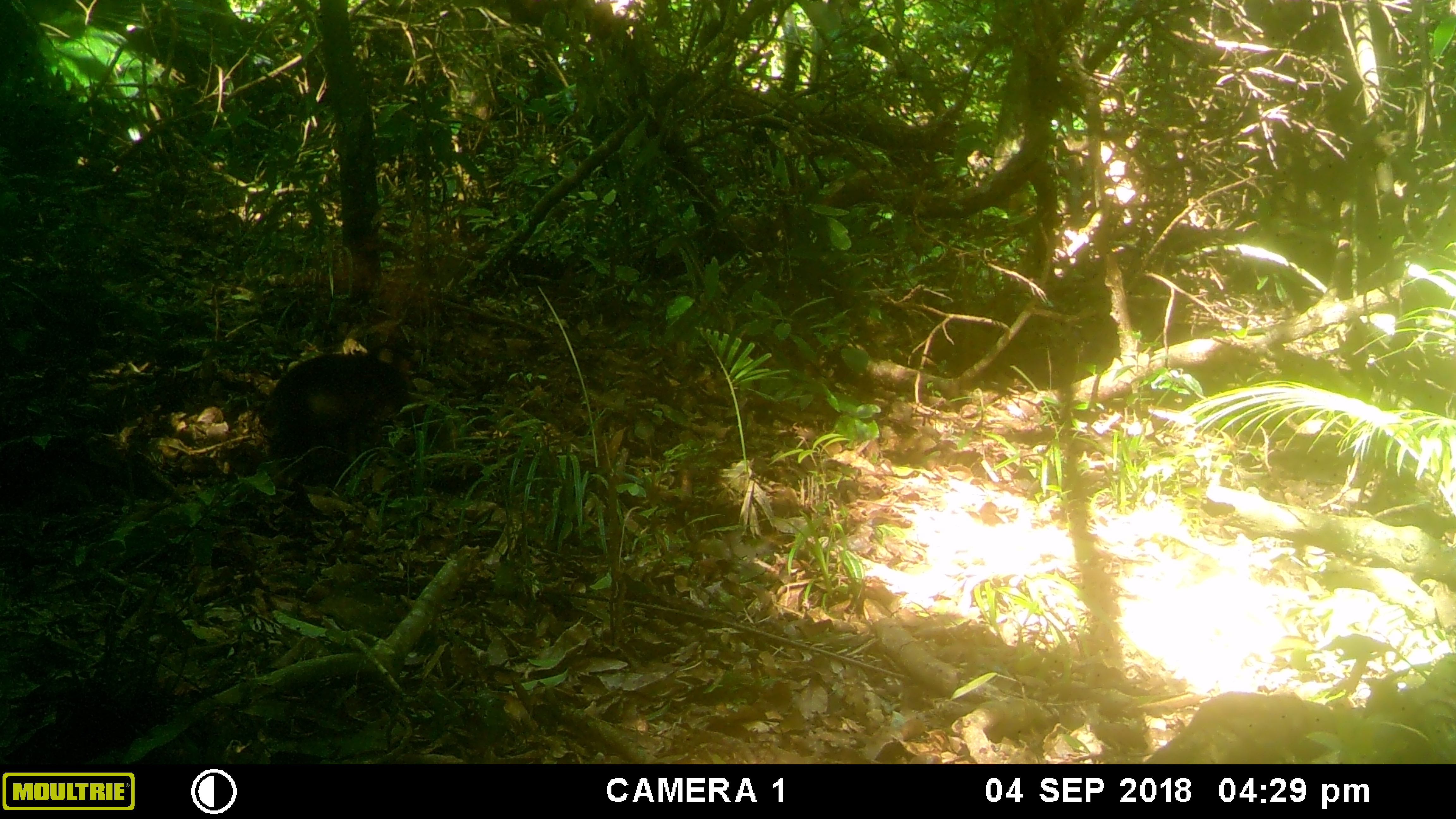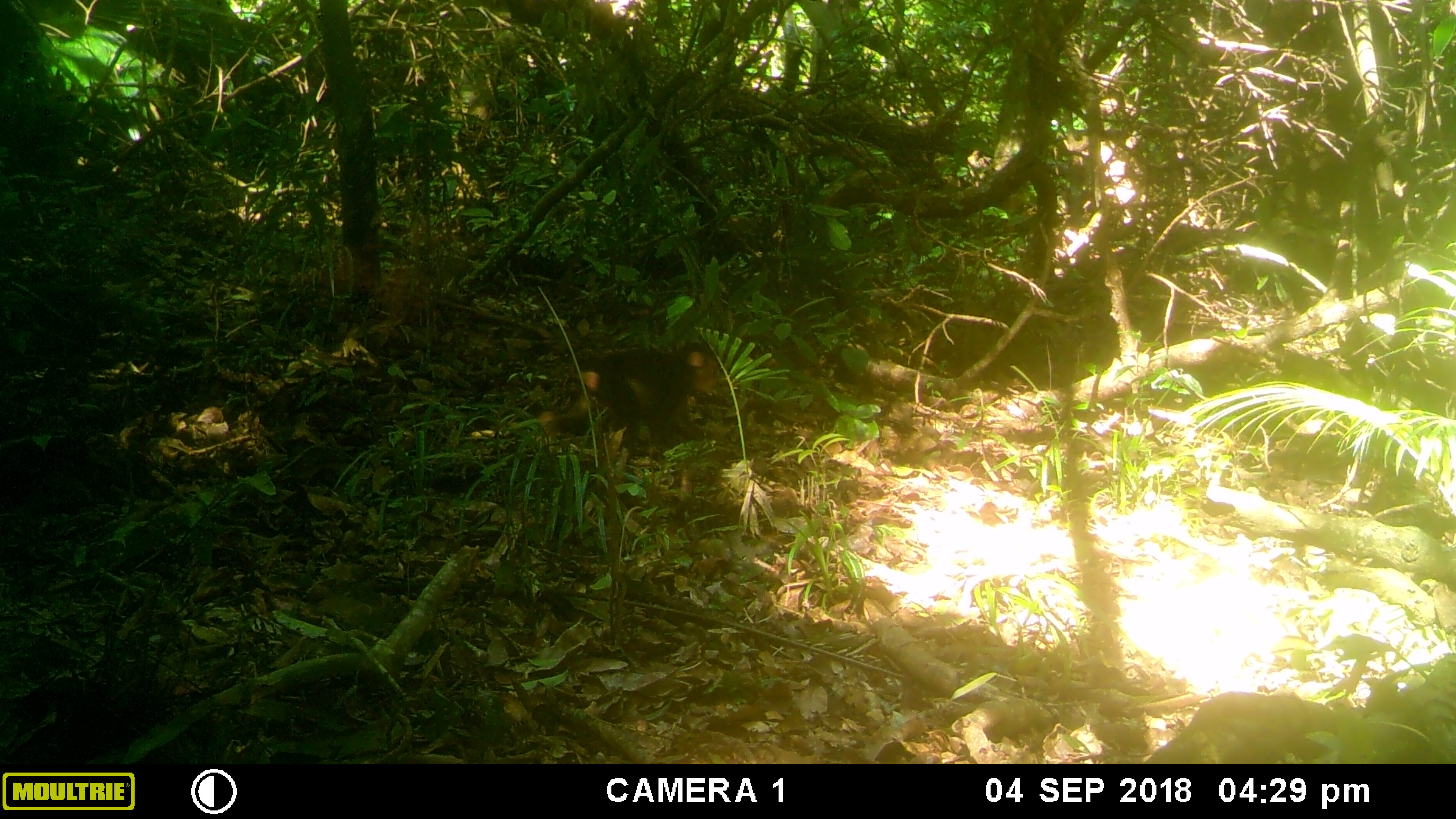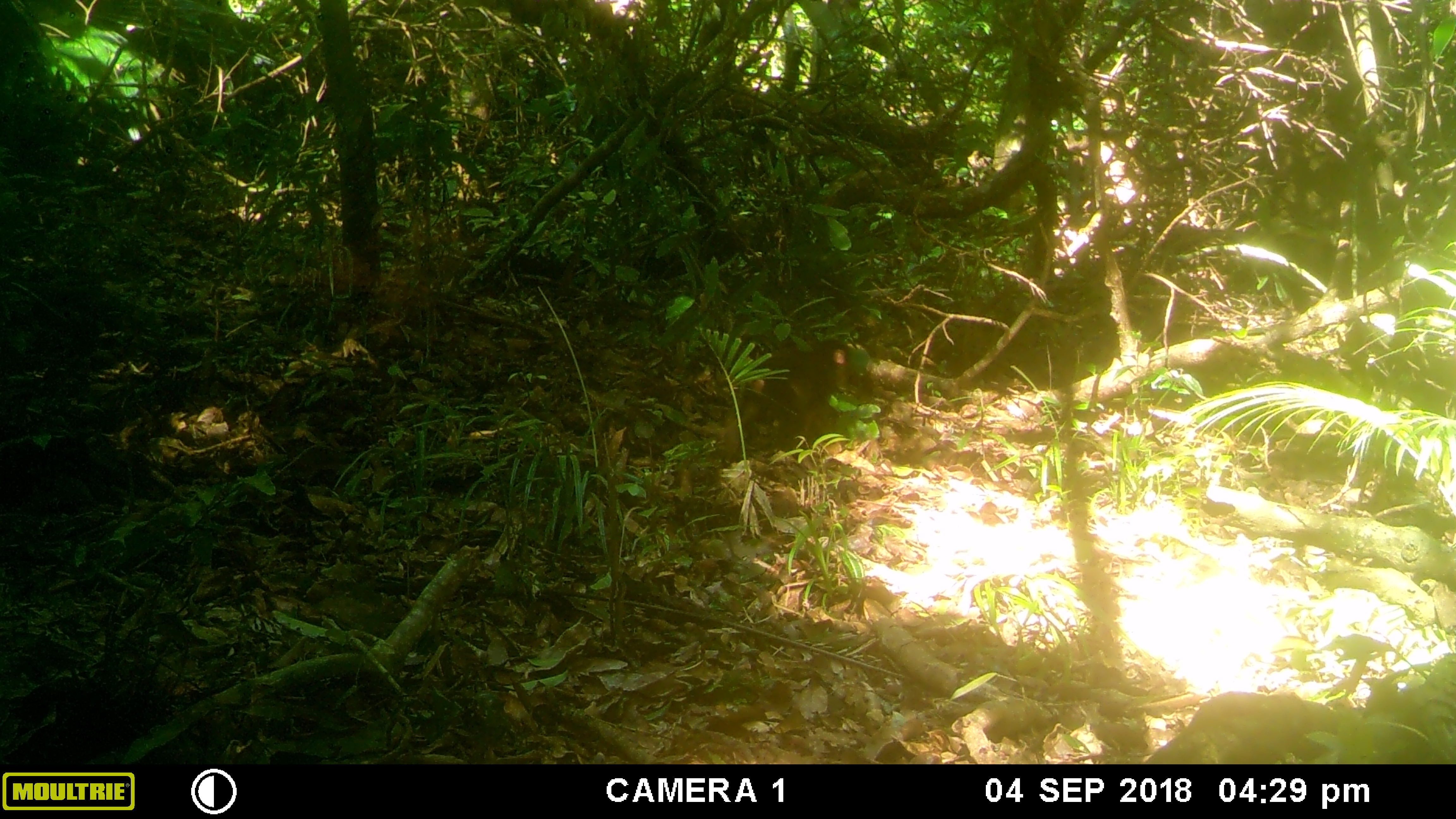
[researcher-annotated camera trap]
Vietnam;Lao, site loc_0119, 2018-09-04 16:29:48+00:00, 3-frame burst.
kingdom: Animalia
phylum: Chordata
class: Mammalia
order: Primates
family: Cercopithecidae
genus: Macaca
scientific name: Macaca arctoides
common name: stump-tailed macaque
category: stump tailed macaque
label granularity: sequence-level